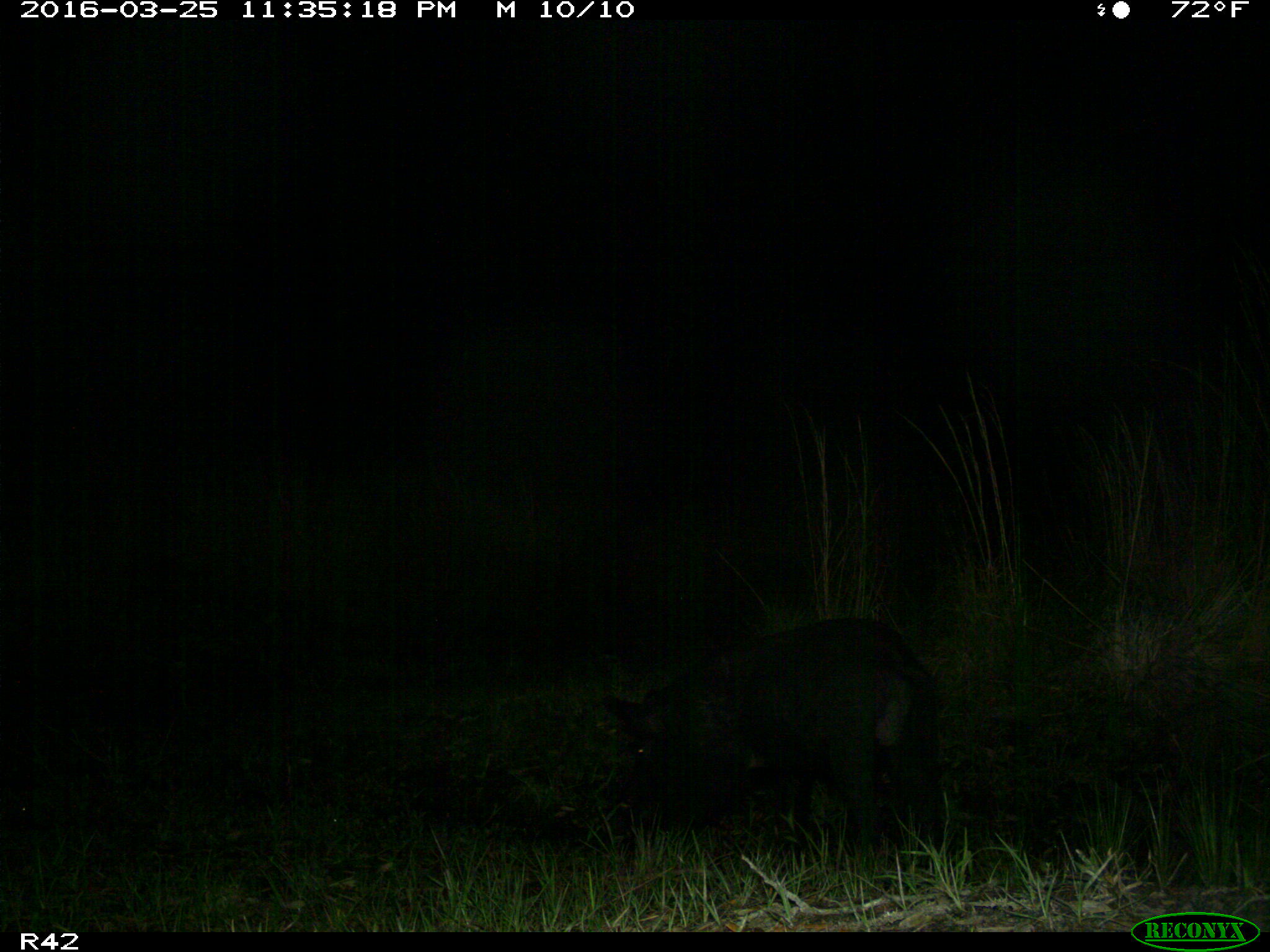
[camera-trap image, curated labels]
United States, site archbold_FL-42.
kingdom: Animalia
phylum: Chordata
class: Mammalia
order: Artiodactyla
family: Suidae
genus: Sus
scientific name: Sus scrofa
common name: wild boar